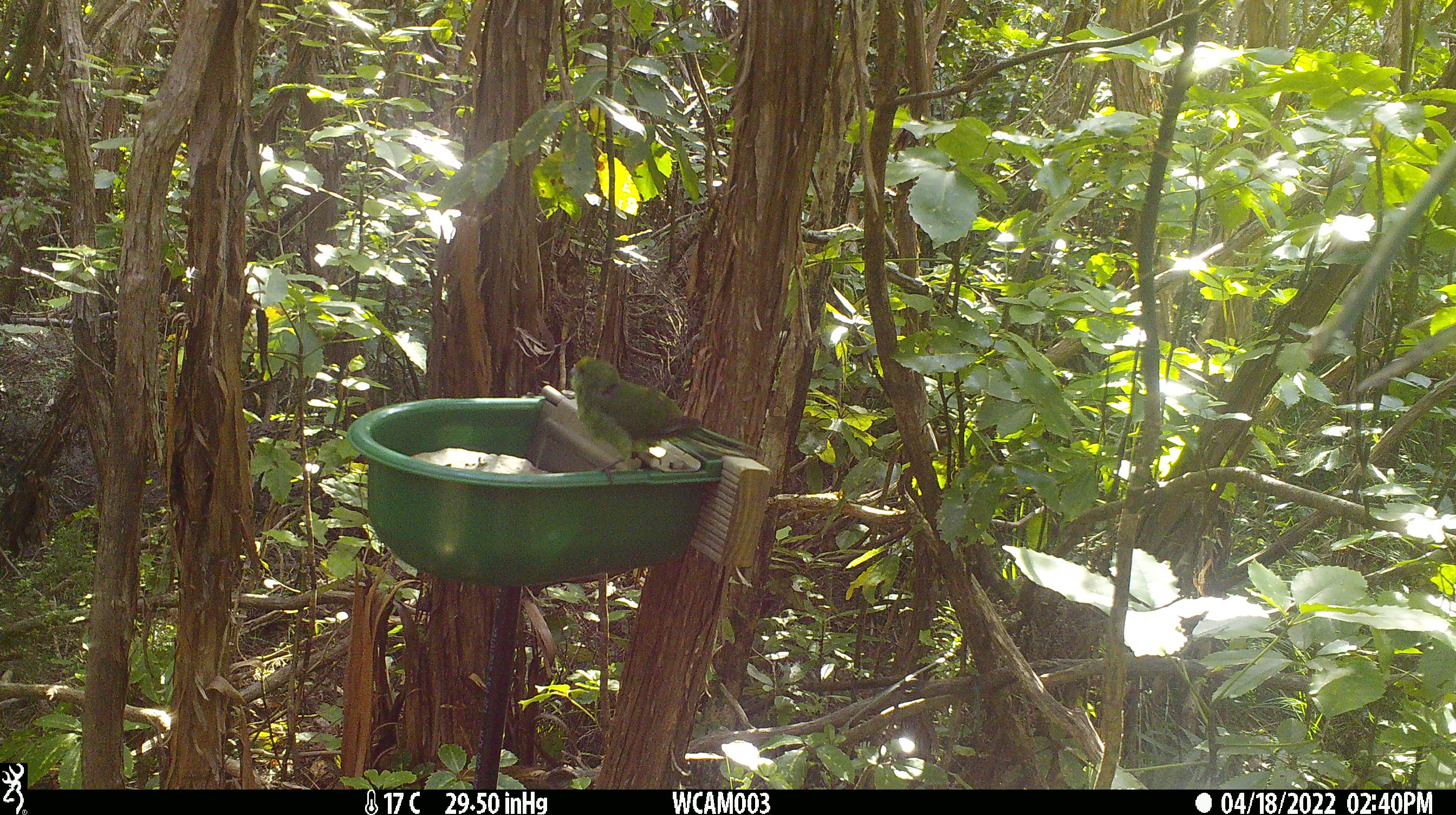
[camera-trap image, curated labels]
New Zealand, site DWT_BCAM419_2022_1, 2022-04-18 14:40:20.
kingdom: Animalia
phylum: Chordata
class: Aves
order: Psittaciformes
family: Psittaculidae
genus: Cyanoramphus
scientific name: Cyanoramphus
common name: parakeet